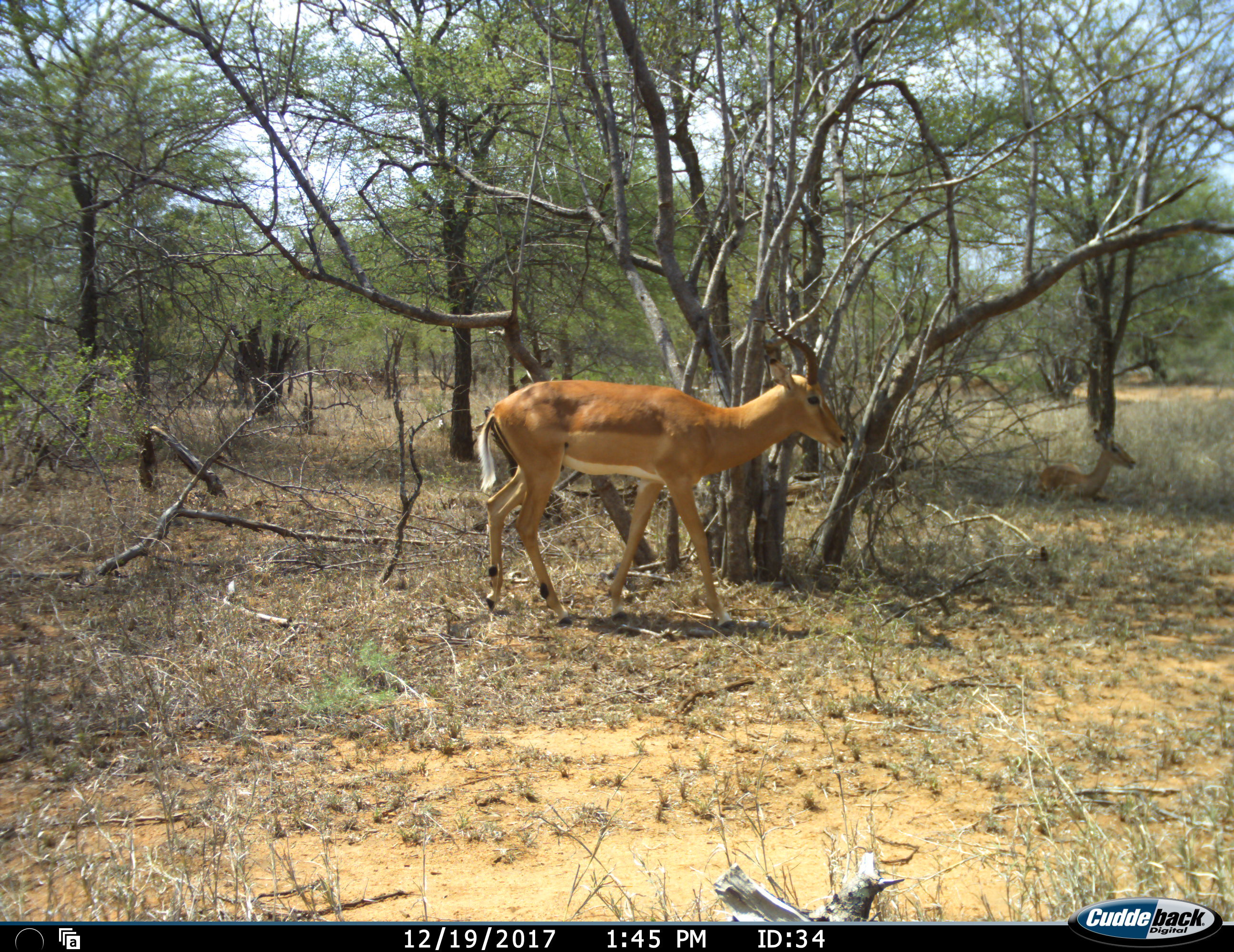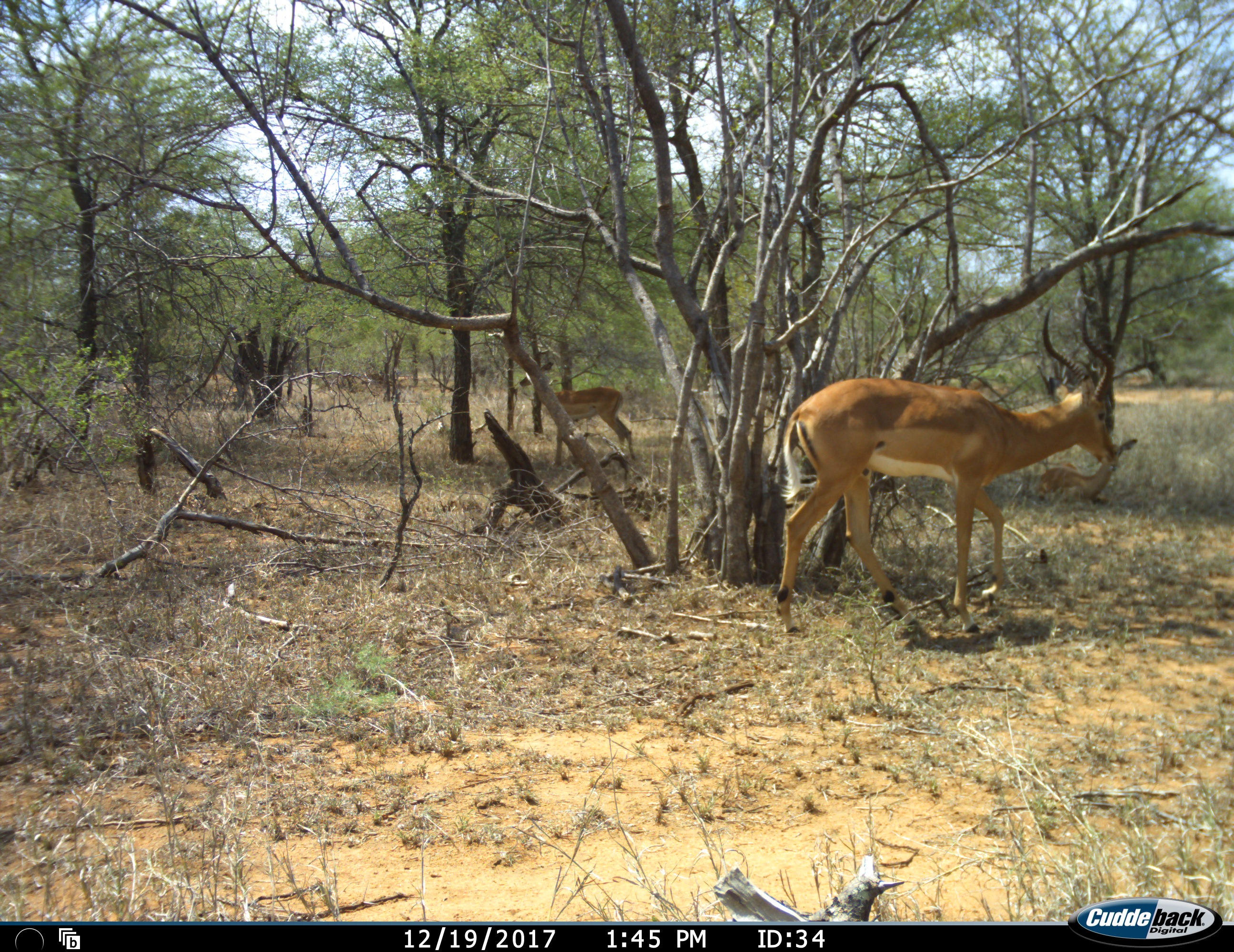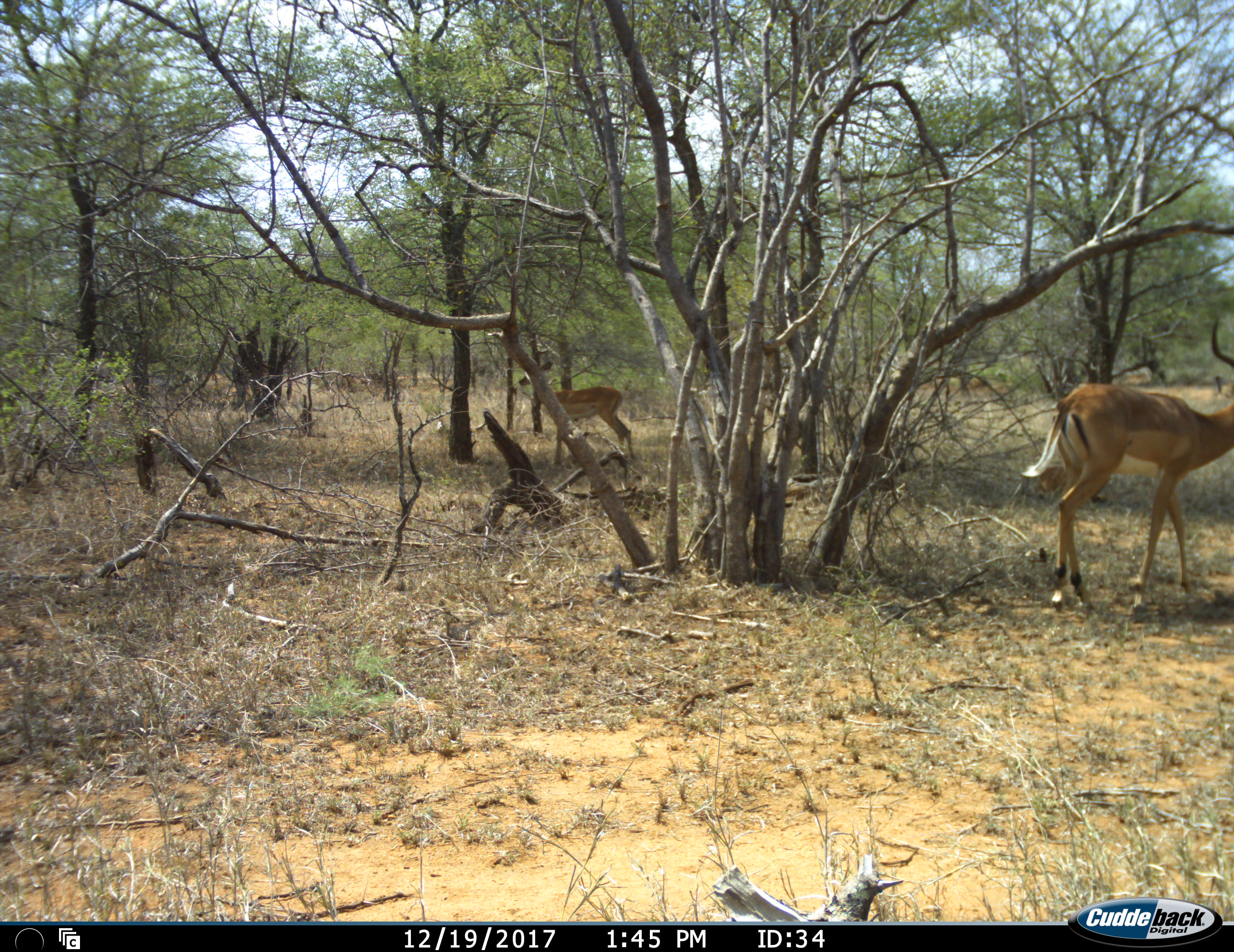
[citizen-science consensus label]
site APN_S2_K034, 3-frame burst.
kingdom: Animalia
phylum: Chordata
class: Mammalia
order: Artiodactyla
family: Bovidae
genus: Aepyceros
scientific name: Aepyceros melampus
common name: impala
Impala (Aepyceros melampus), count 2. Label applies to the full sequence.